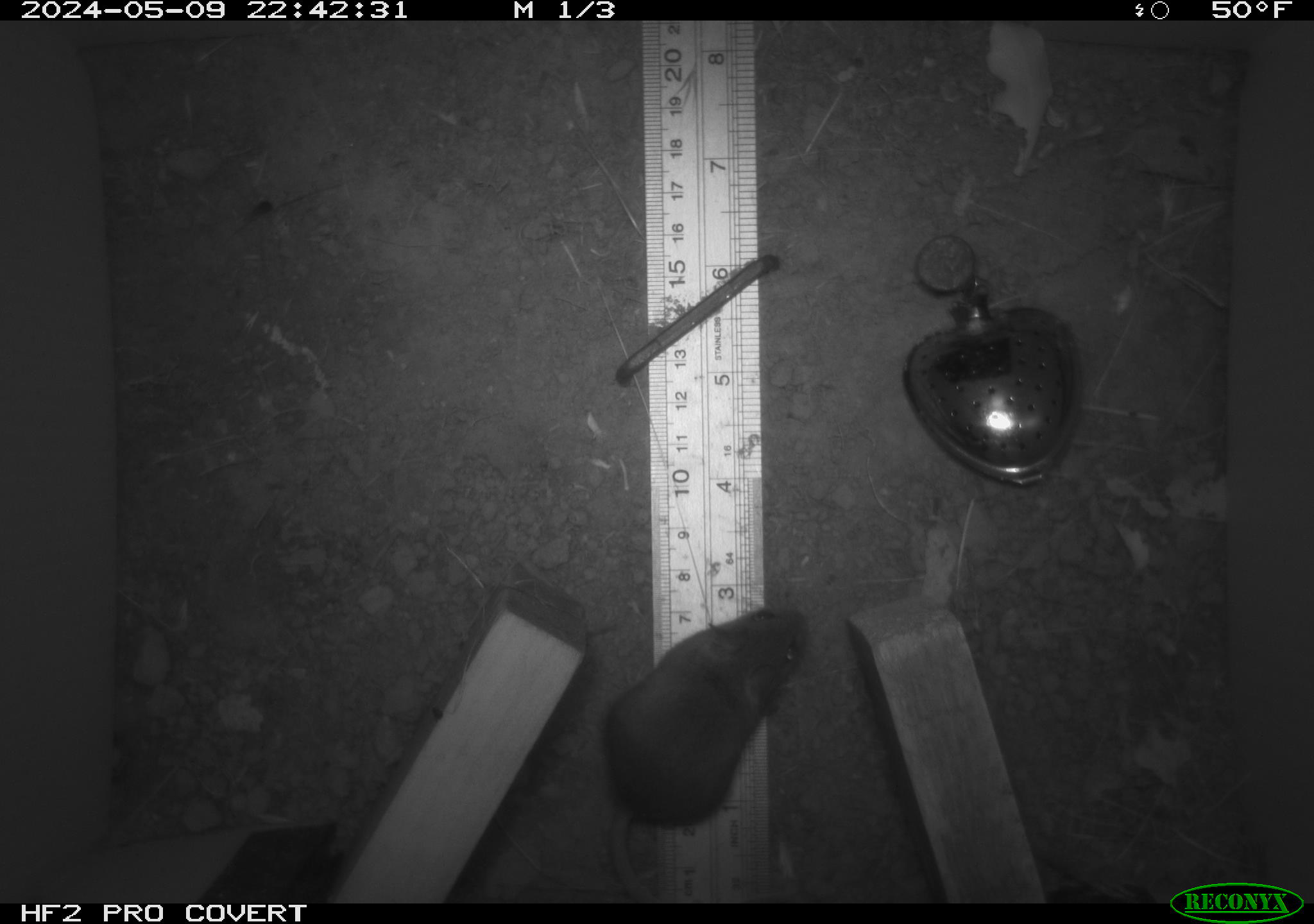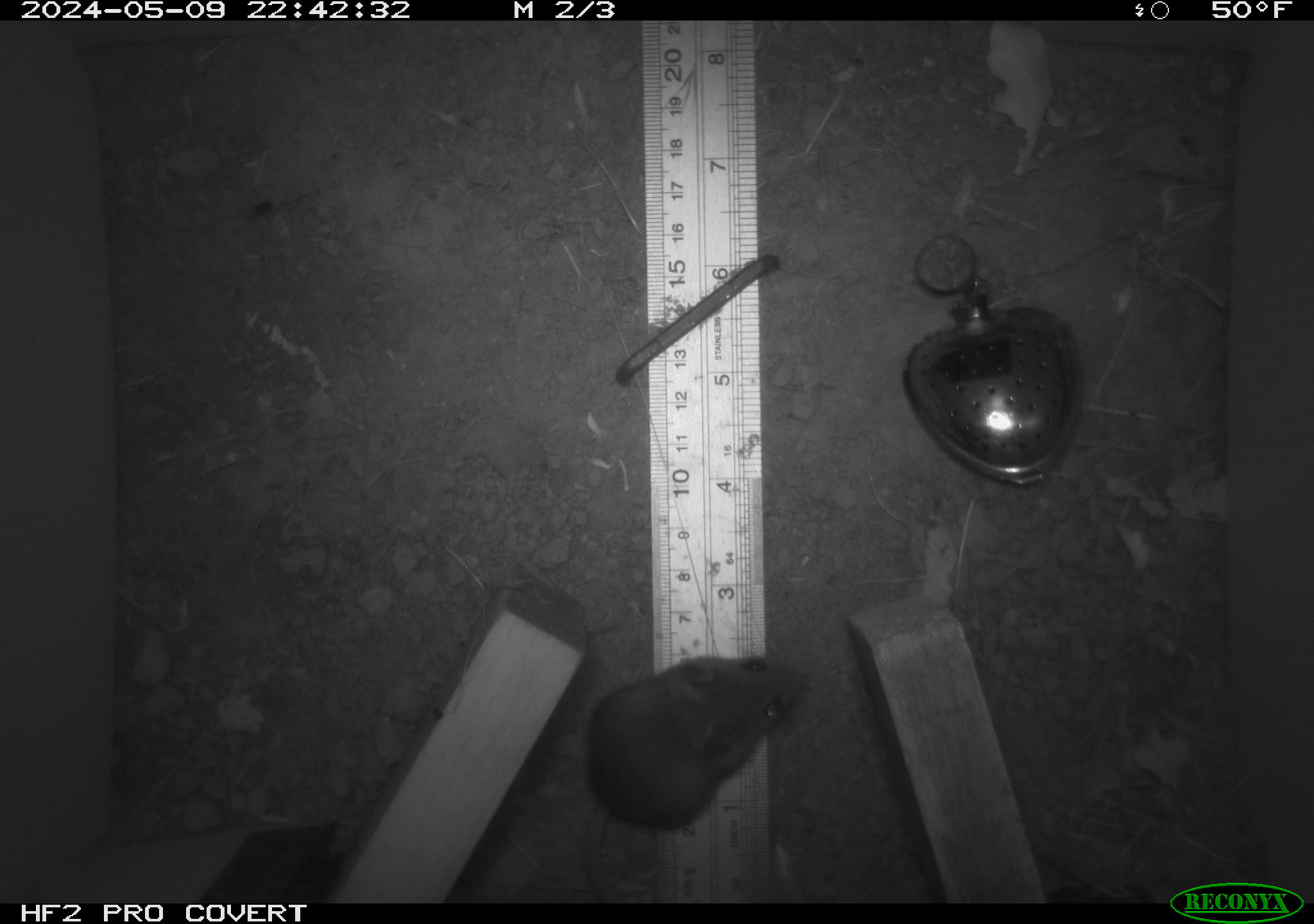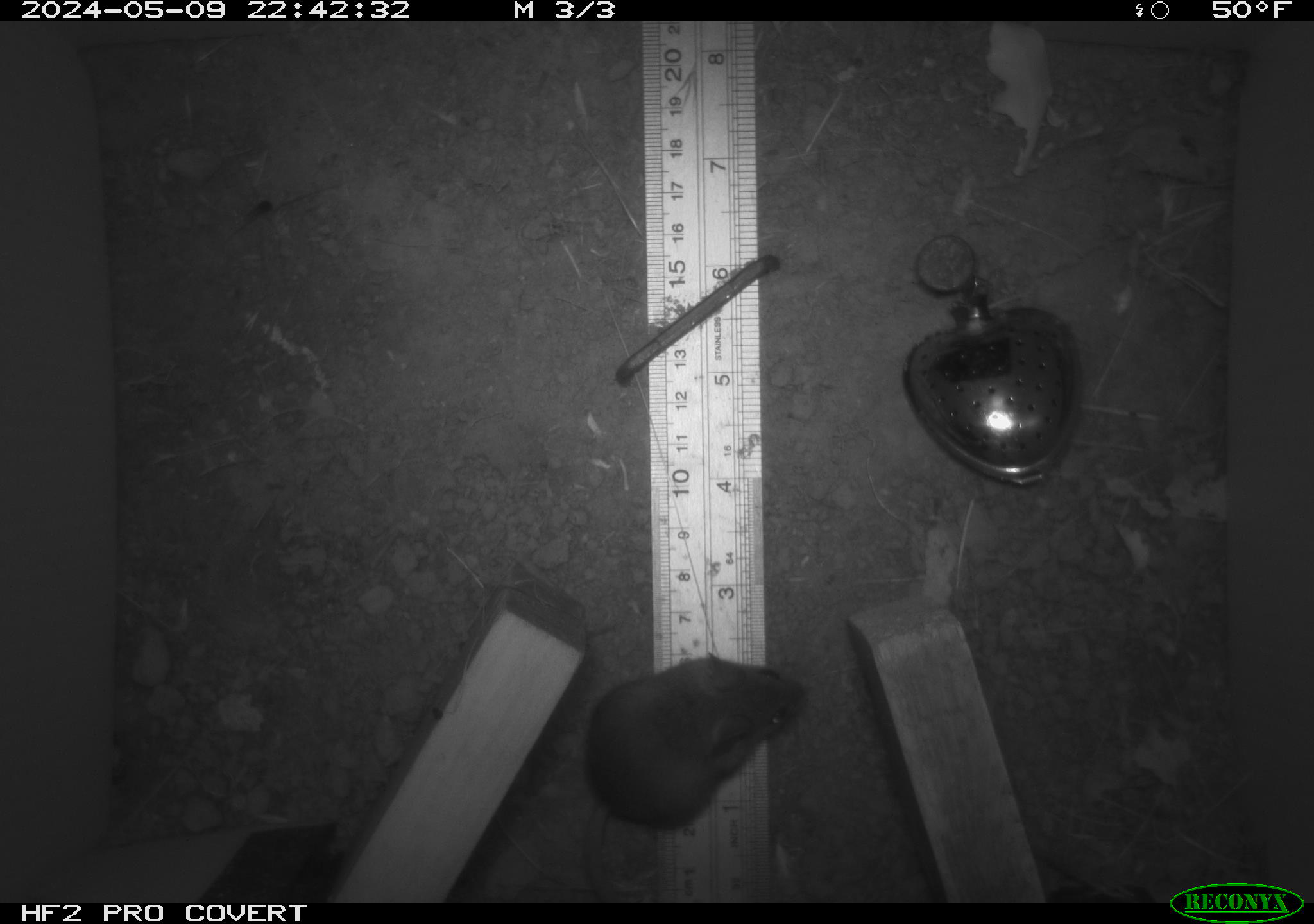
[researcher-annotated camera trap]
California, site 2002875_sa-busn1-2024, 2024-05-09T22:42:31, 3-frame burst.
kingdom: Animalia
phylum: Chordata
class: Mammalia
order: Rodentia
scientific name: Rodentia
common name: mouse species